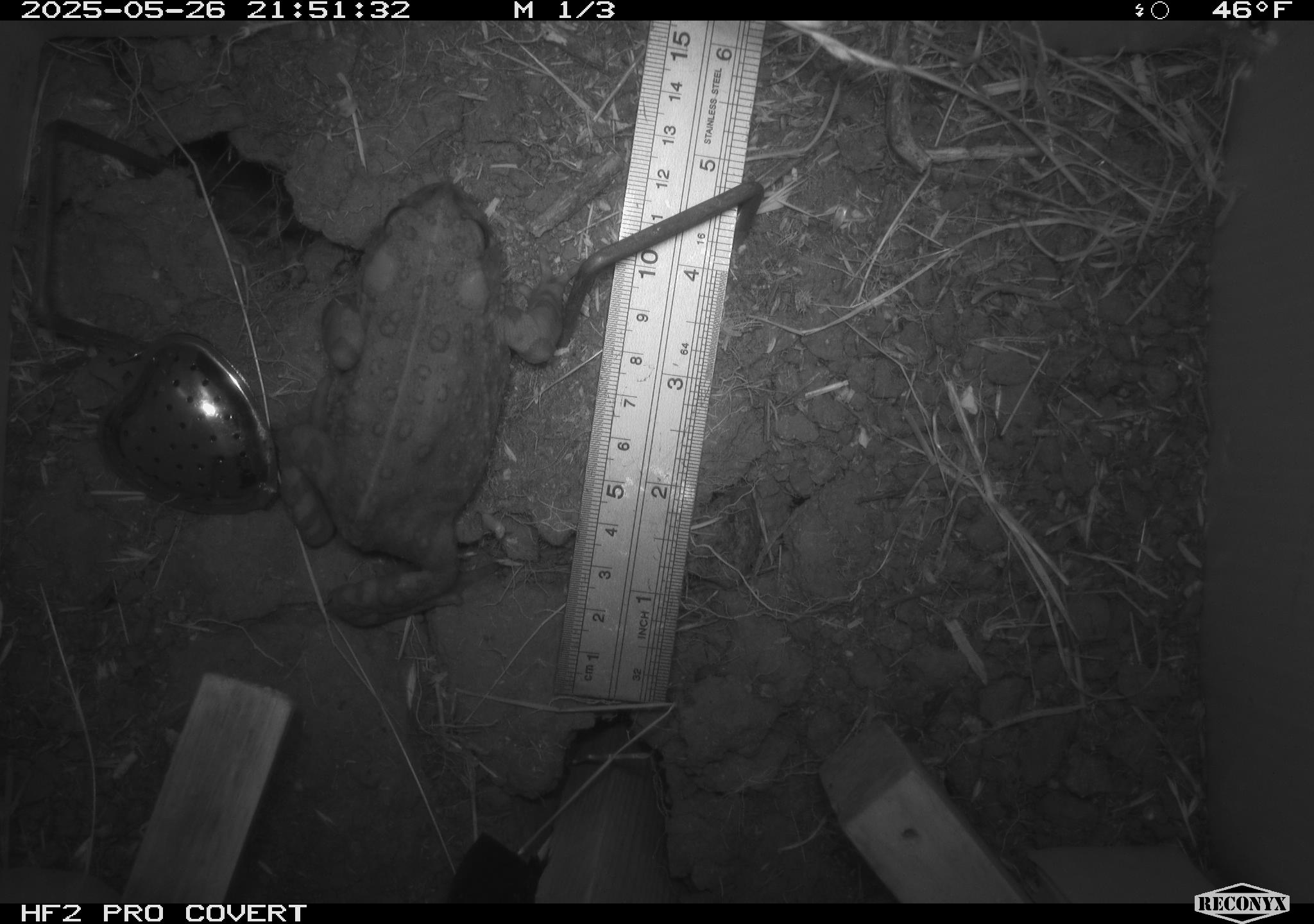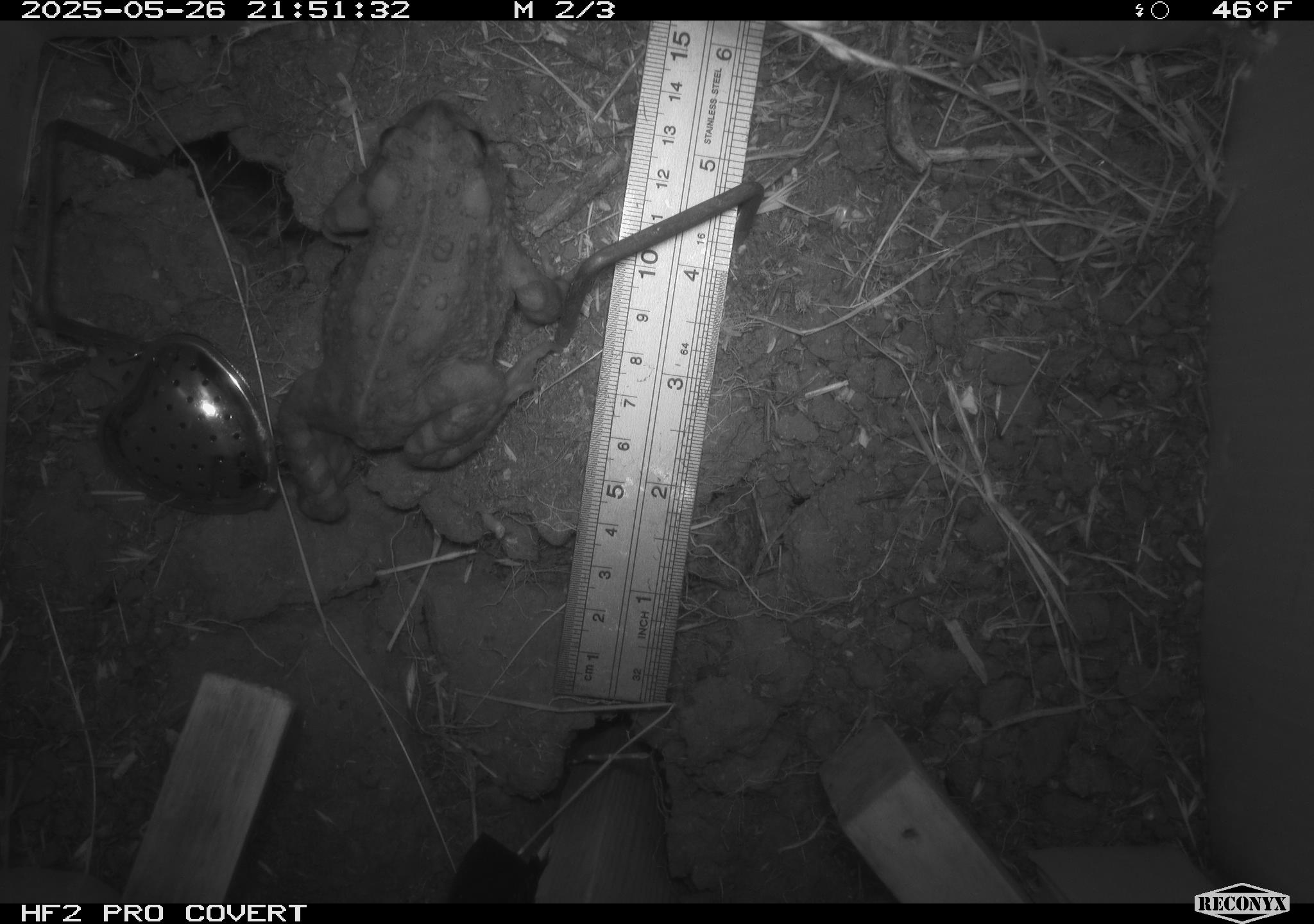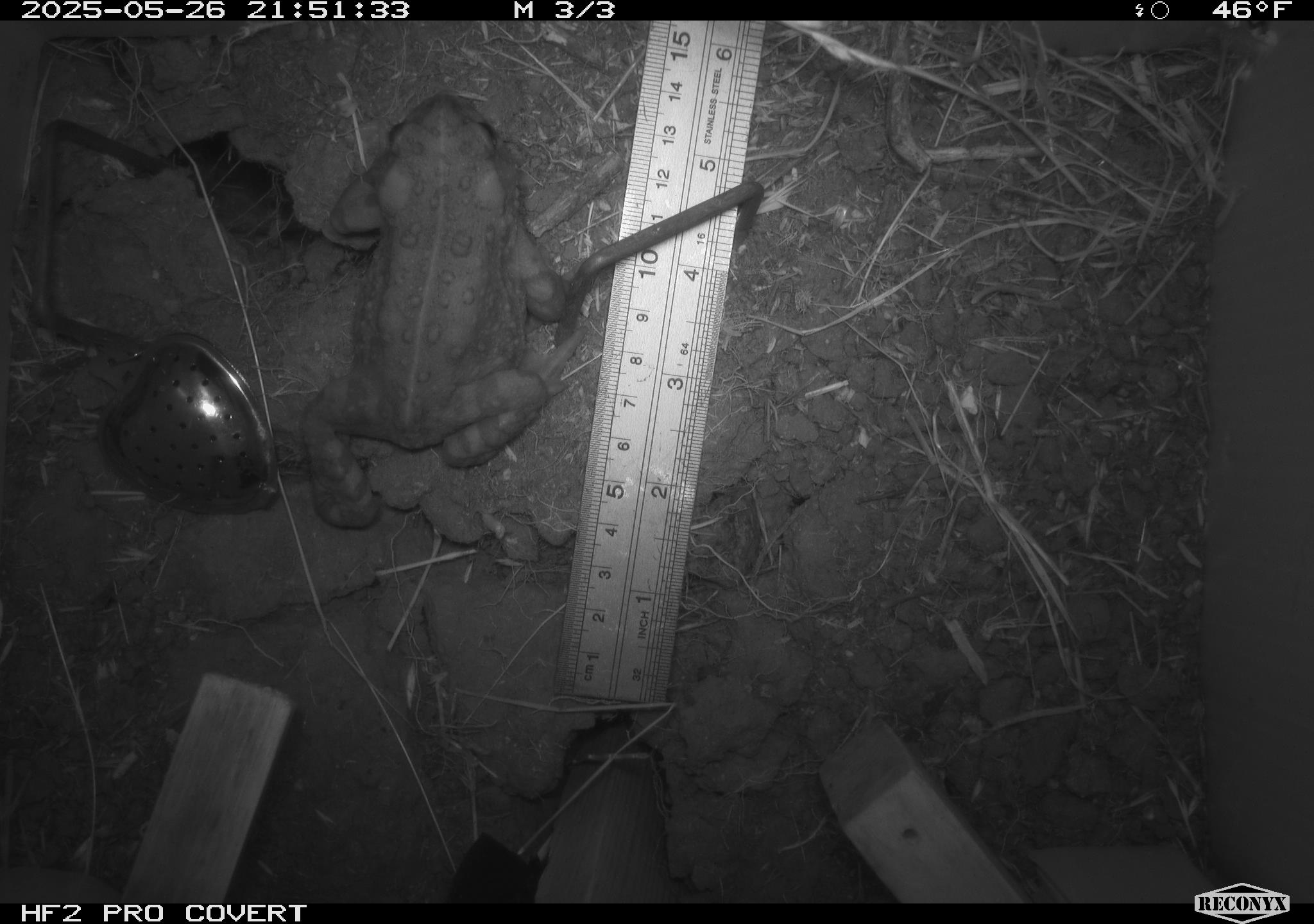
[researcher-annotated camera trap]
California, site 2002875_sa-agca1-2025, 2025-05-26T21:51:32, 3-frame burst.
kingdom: Animalia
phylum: Chordata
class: Amphibia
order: Anura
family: Bufonidae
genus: Anaxyrus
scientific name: Anaxyrus boreas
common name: western toad